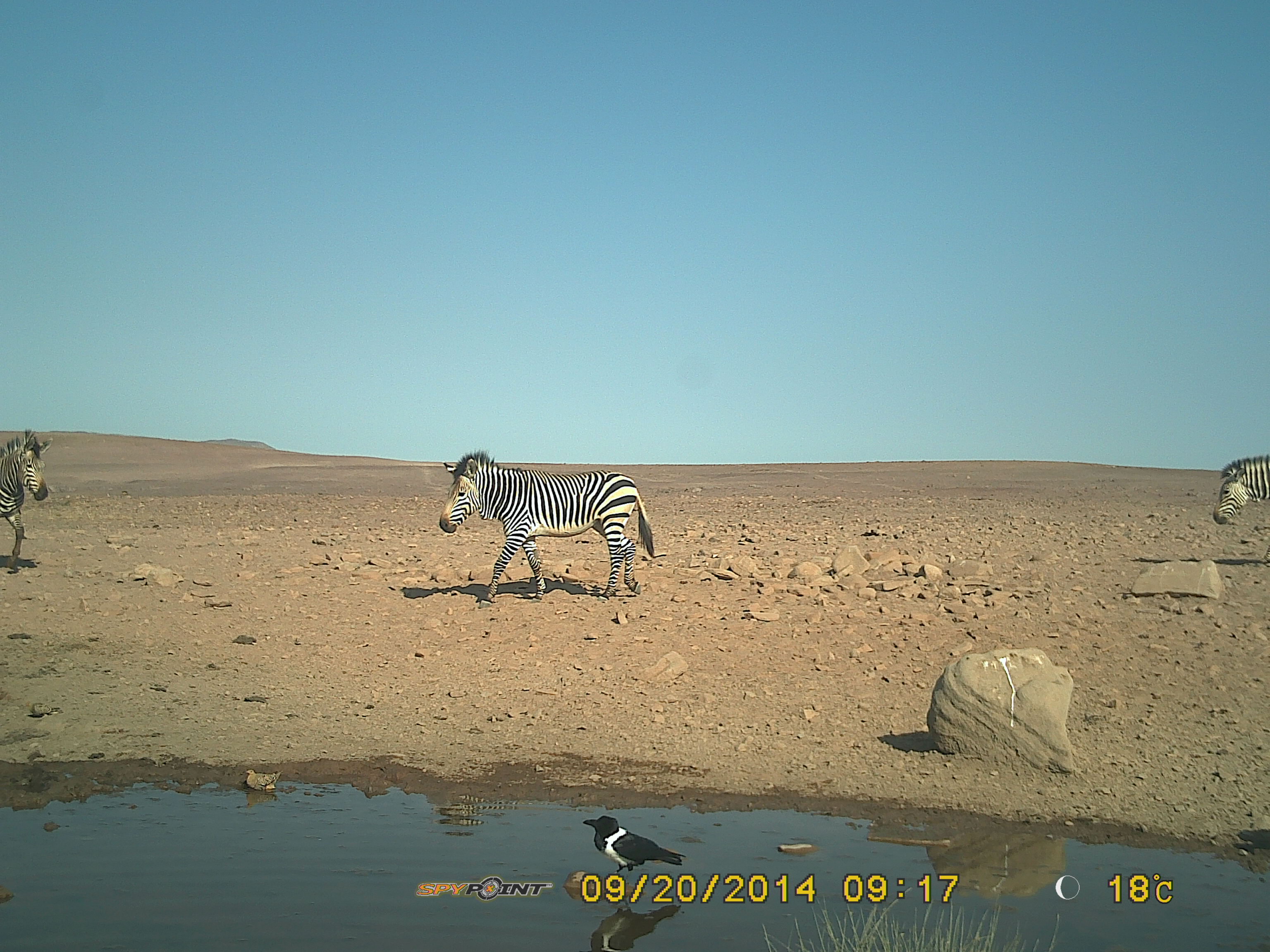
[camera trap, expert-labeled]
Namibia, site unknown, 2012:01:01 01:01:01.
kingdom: Animalia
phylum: Chordata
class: Mammalia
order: Perissodactyla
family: Equidae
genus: Equus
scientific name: Equus zebra hartmannae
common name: hartmann's mountain zebra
Equus zebra hartmannae (hartmann's mountain zebra).